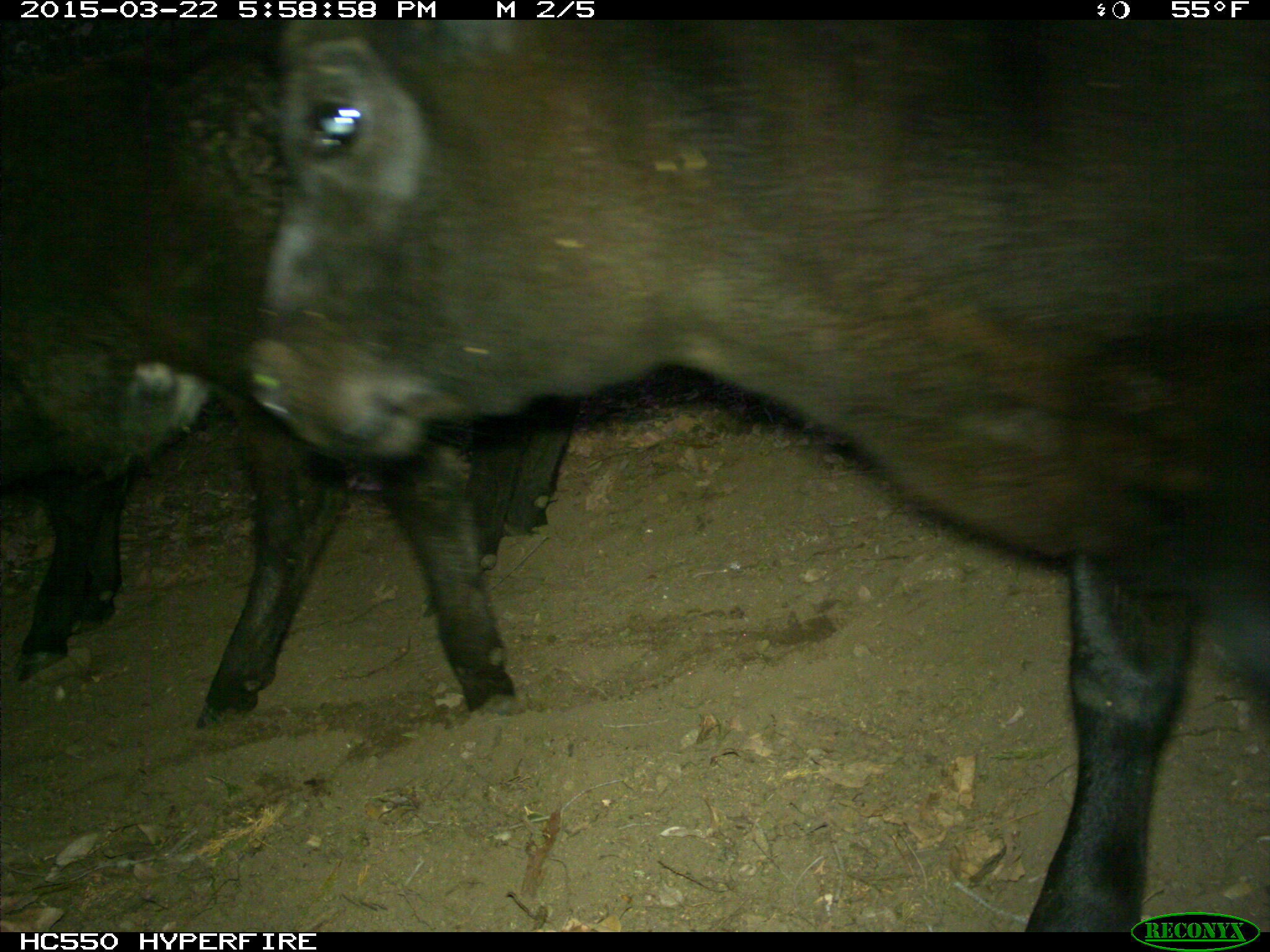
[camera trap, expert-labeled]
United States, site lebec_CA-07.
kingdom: Animalia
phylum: Chordata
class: Mammalia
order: Artiodactyla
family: Bovidae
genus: Bos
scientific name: Bos taurus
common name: domestic cow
Bos taurus (domestic cow).